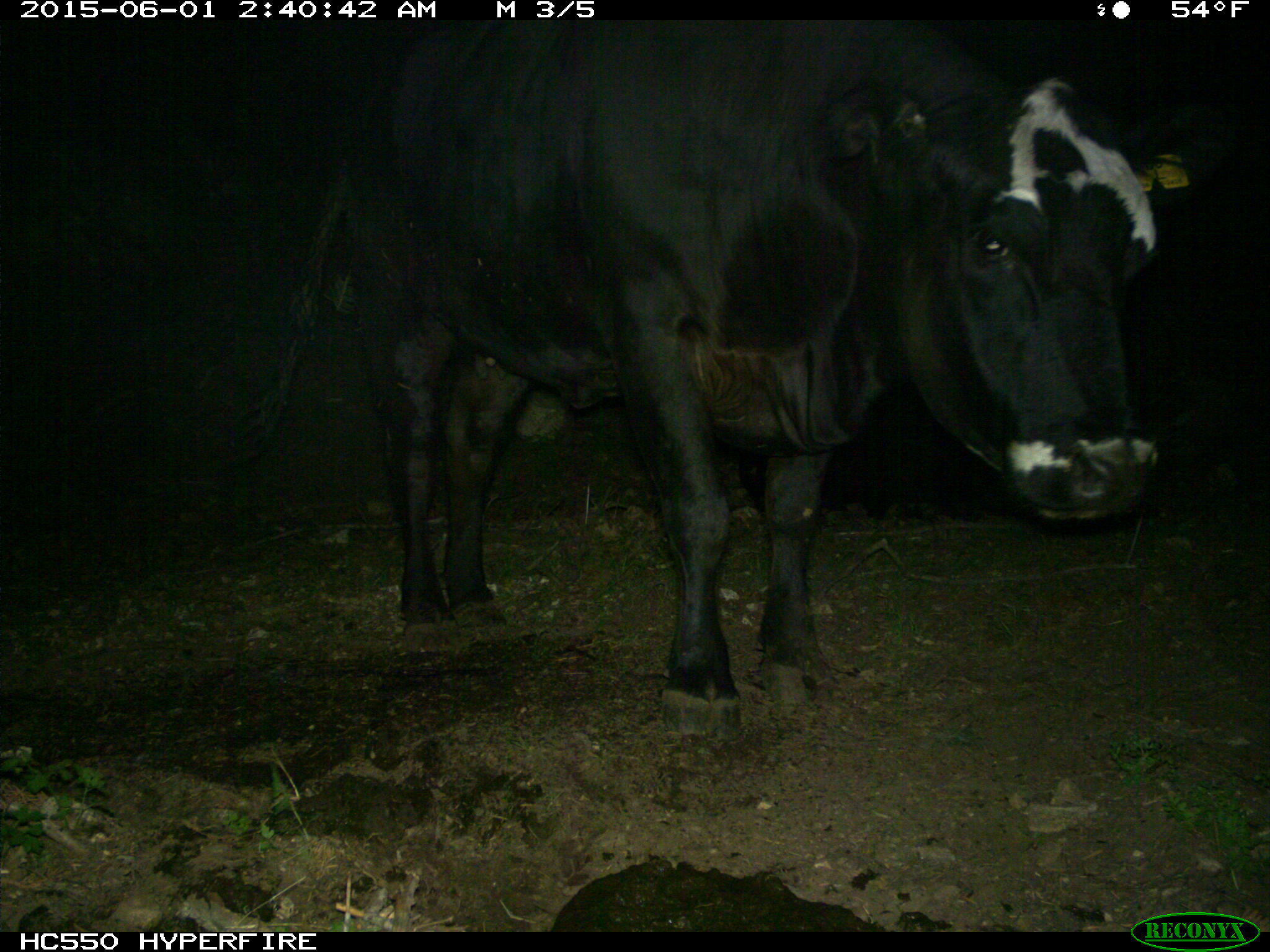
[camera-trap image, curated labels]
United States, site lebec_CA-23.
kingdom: Animalia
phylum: Chordata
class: Mammalia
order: Artiodactyla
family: Bovidae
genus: Bos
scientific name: Bos taurus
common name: domestic cow